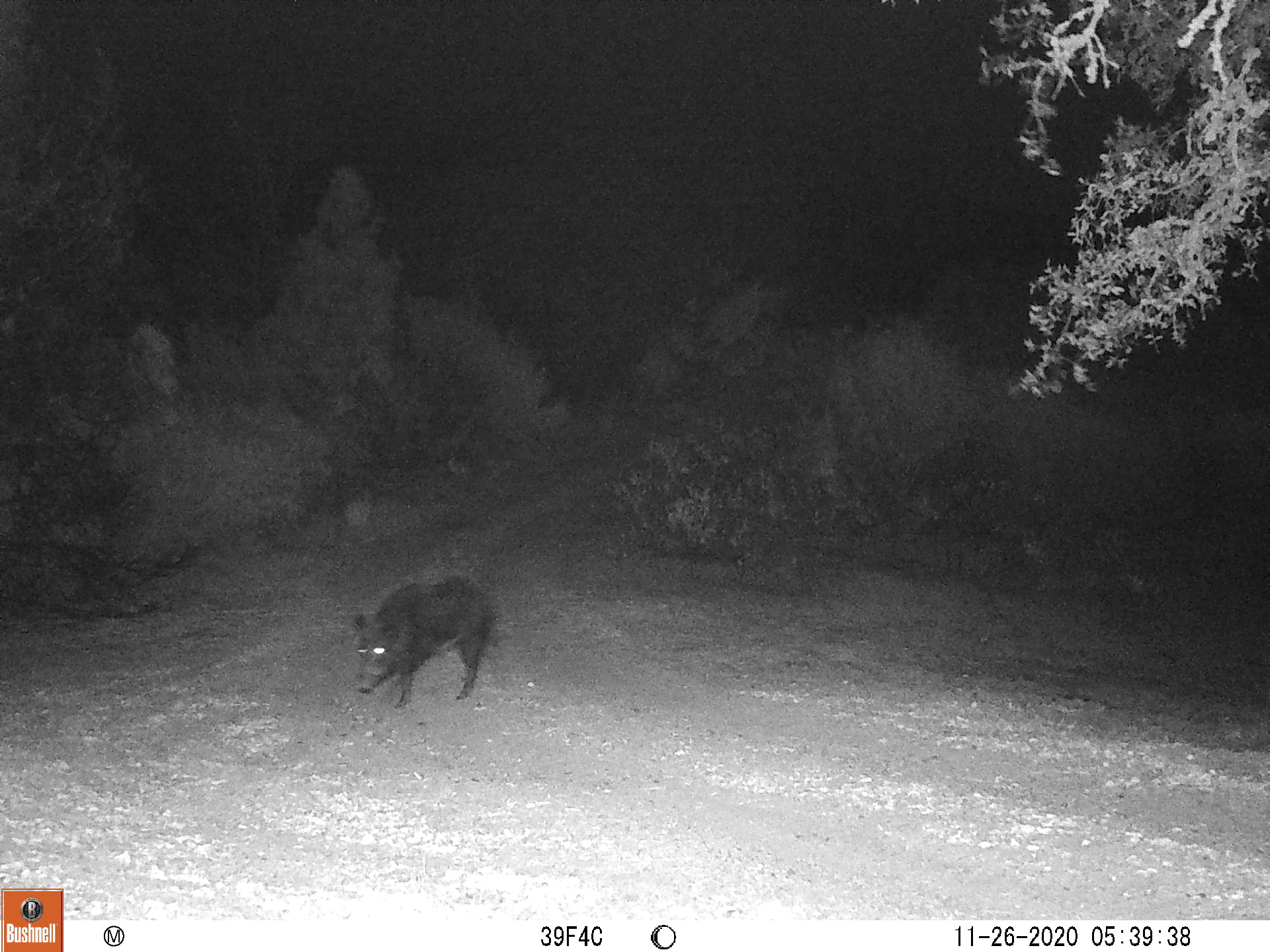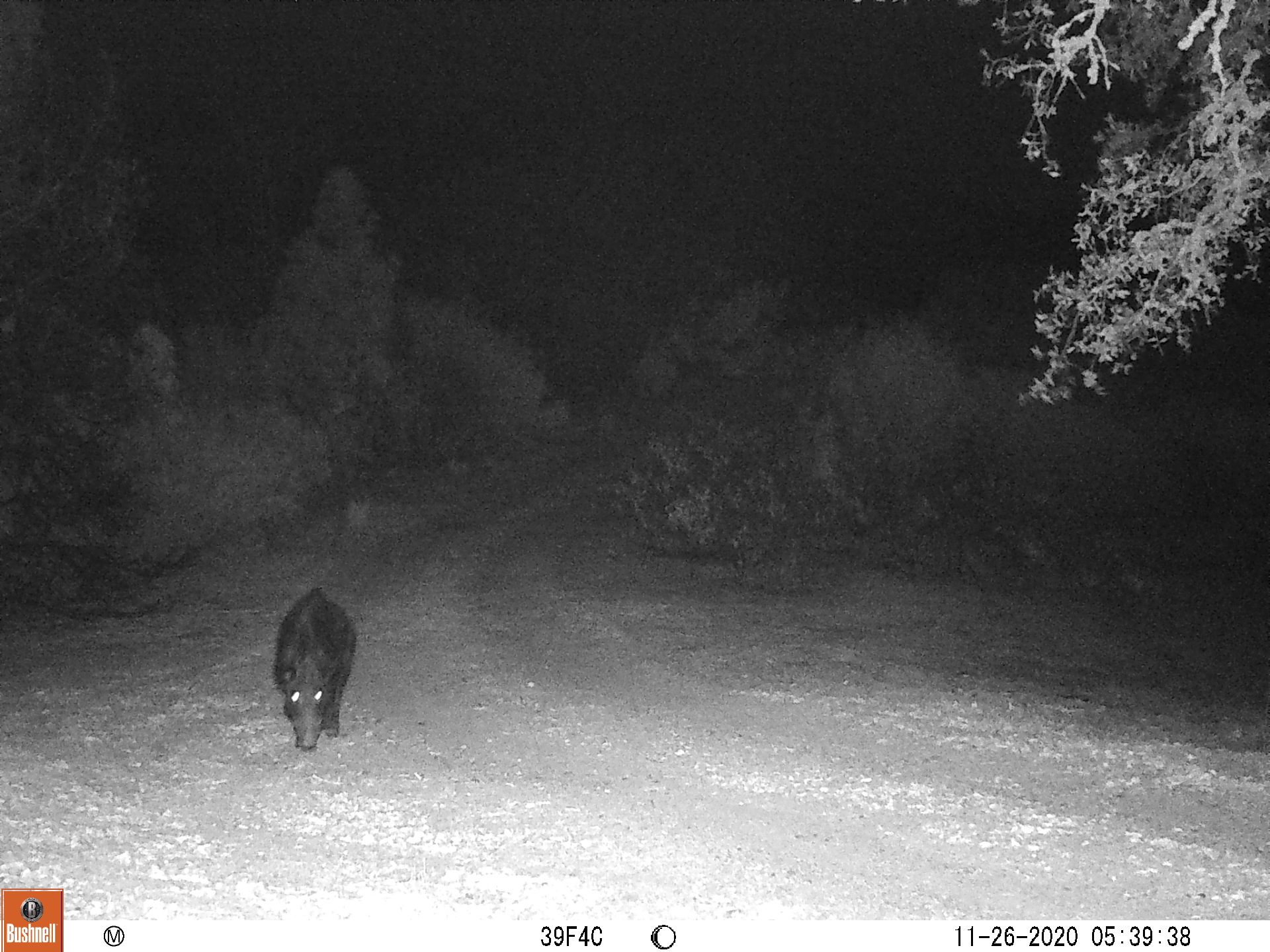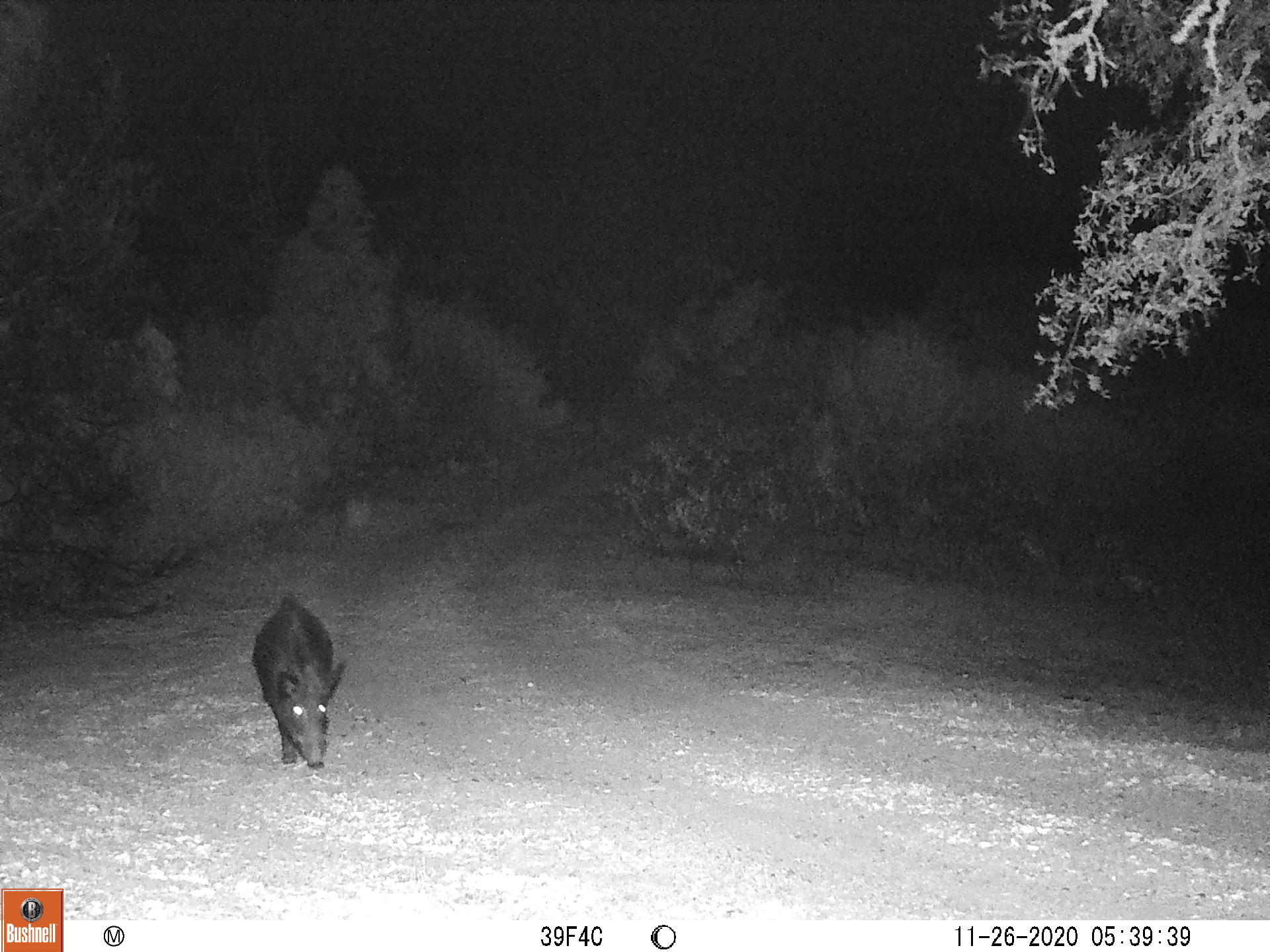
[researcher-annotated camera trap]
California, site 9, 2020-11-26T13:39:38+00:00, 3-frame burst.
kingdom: Animalia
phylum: Chordata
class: Mammalia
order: Artiodactyla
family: Suidae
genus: Sus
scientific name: Sus scrofa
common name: wild boar